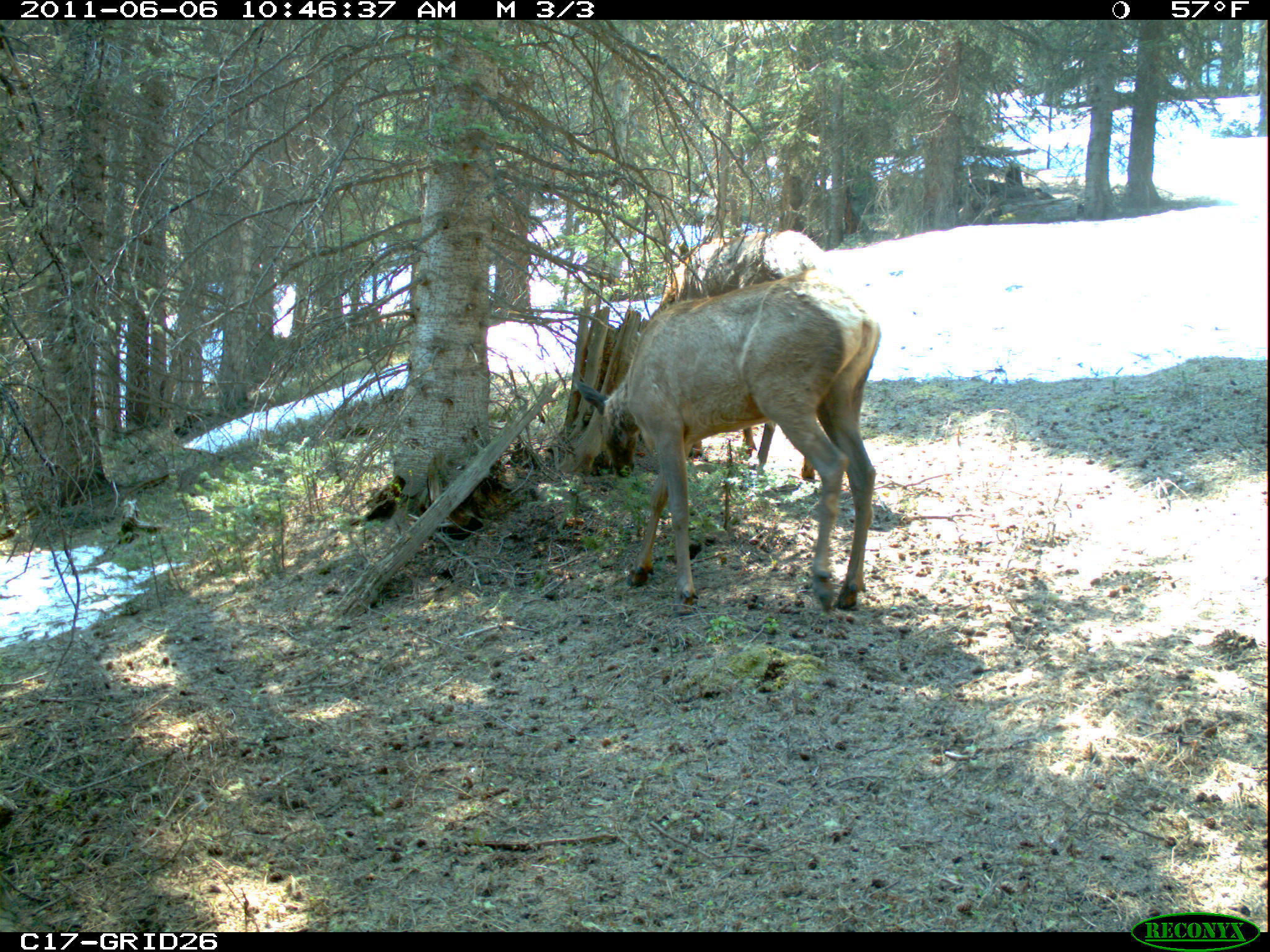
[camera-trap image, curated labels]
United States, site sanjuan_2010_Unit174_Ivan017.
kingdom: Animalia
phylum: Chordata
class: Mammalia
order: Artiodactyla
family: Cervidae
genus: Cervus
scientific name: Cervus elaphus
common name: red deer